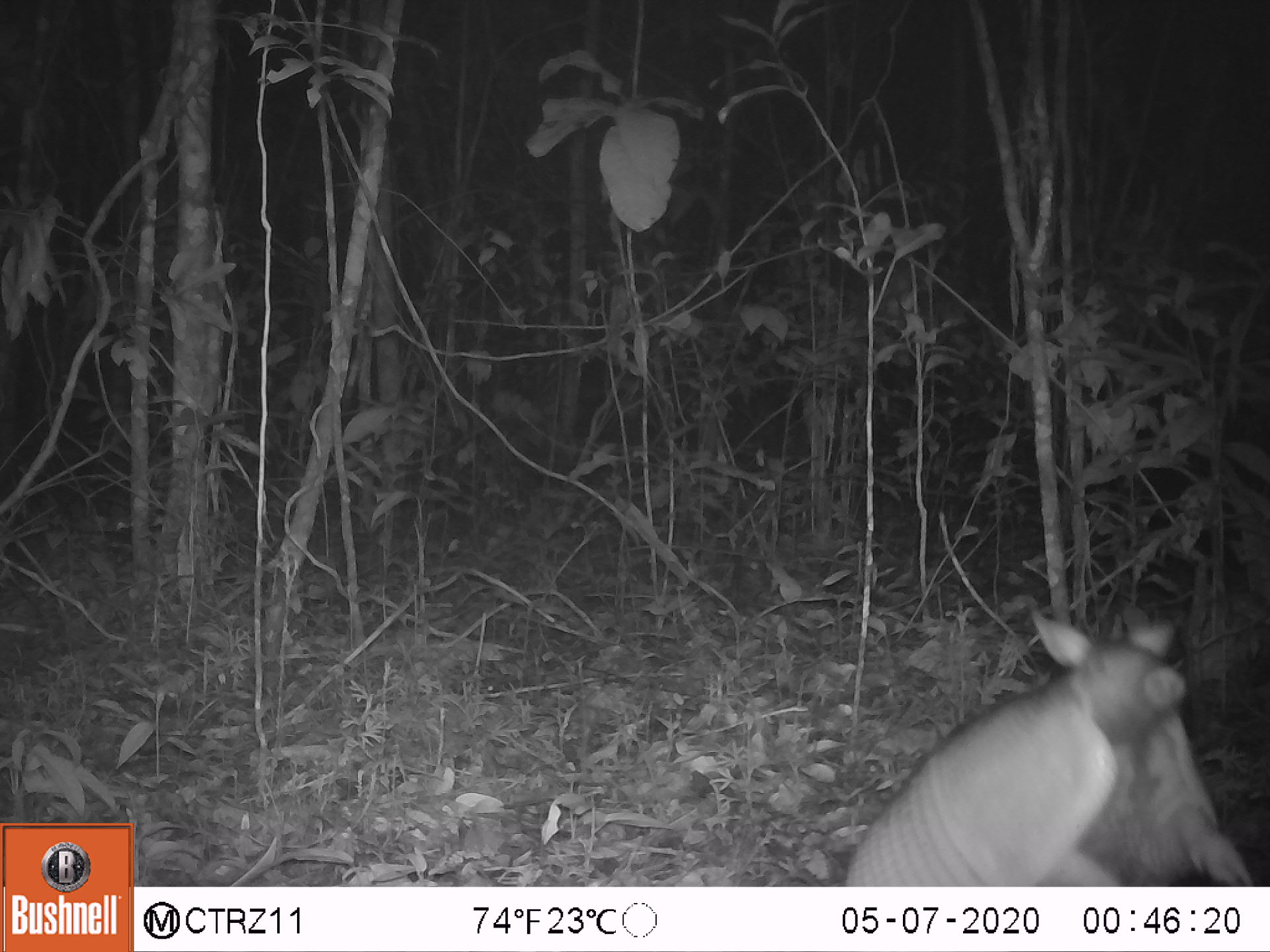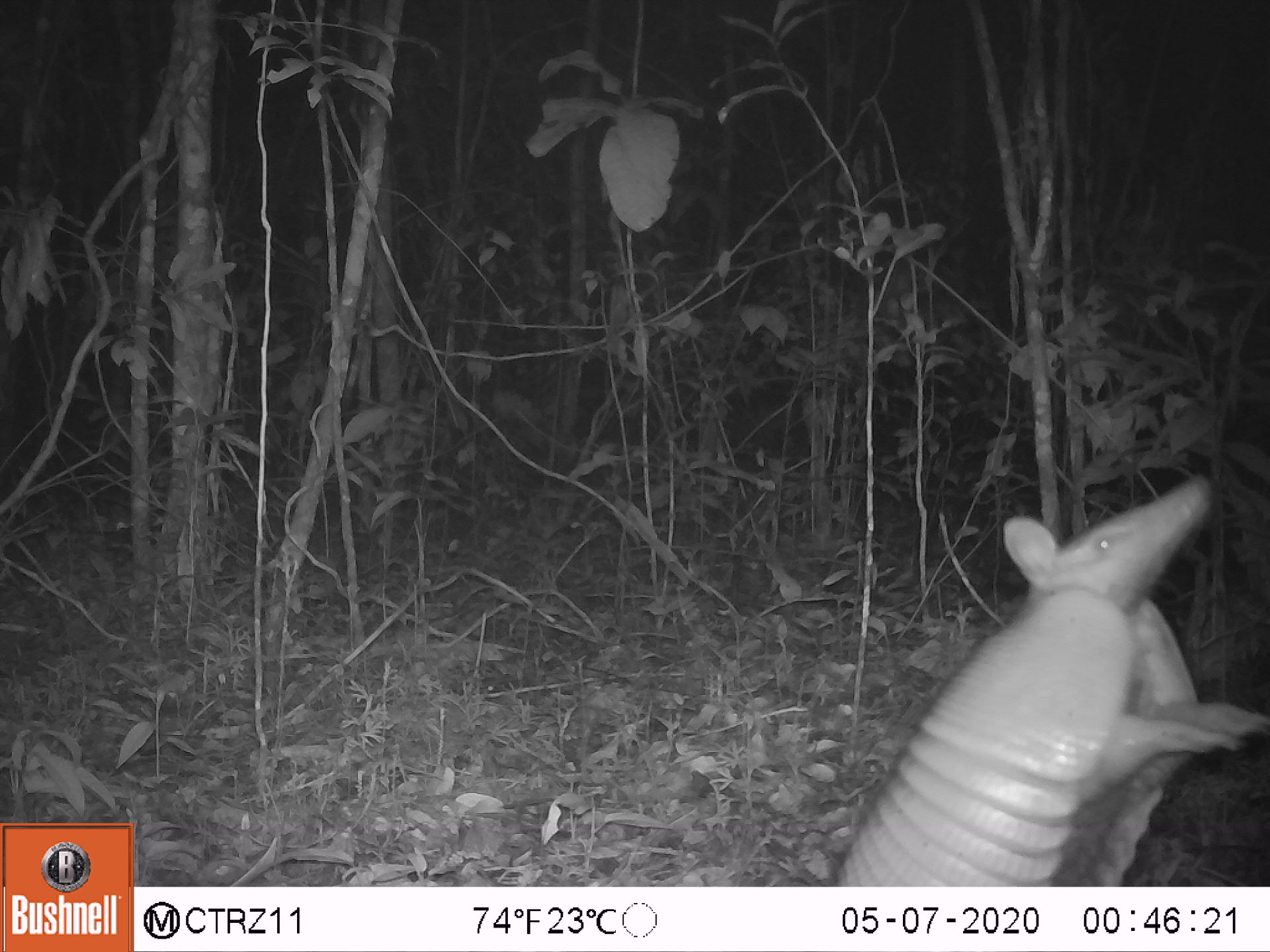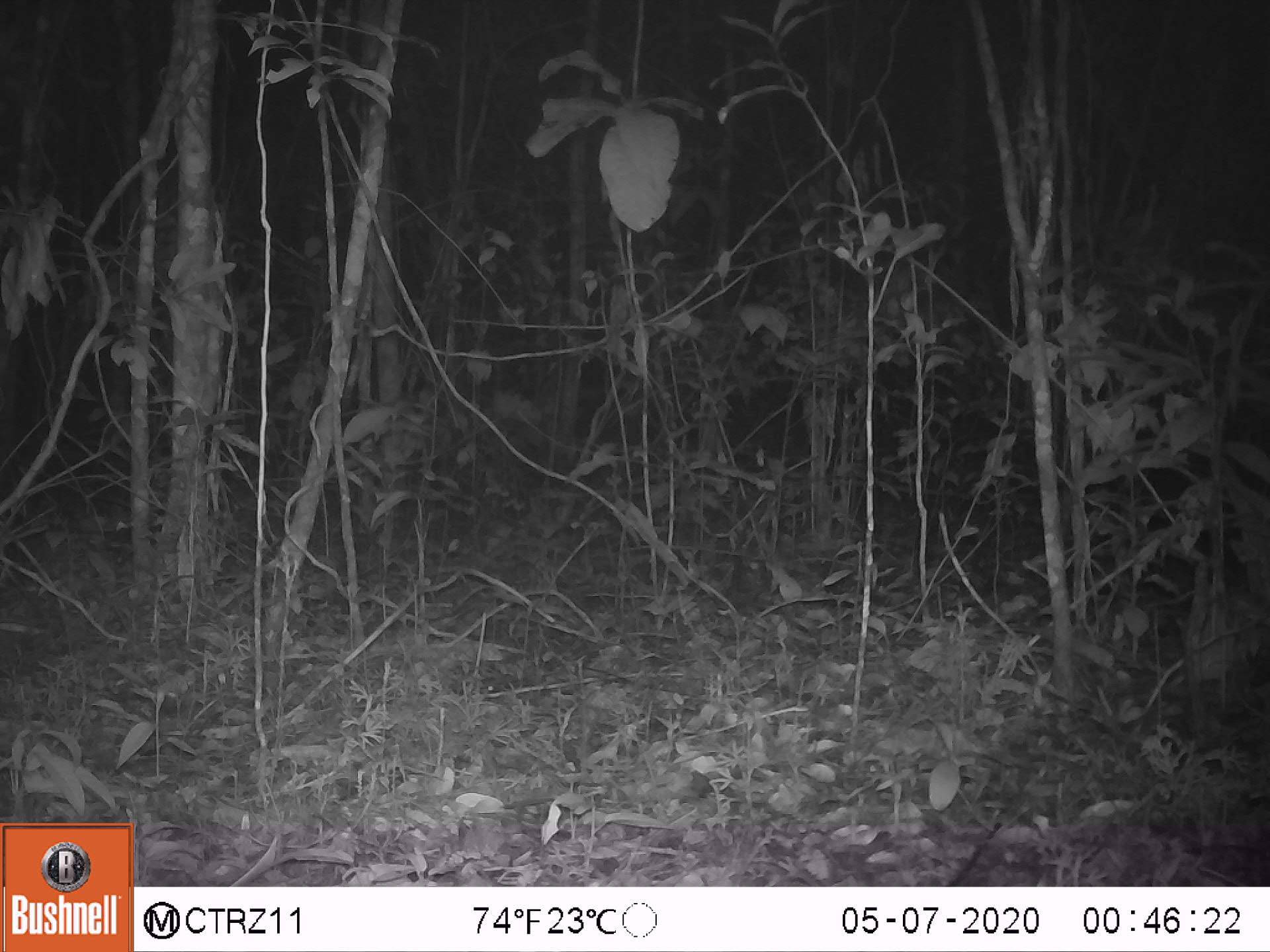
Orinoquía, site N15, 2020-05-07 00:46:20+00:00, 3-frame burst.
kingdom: Animalia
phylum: Chordata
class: Mammalia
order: Cingulata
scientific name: Cingulata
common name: armadillo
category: unknown armadillo